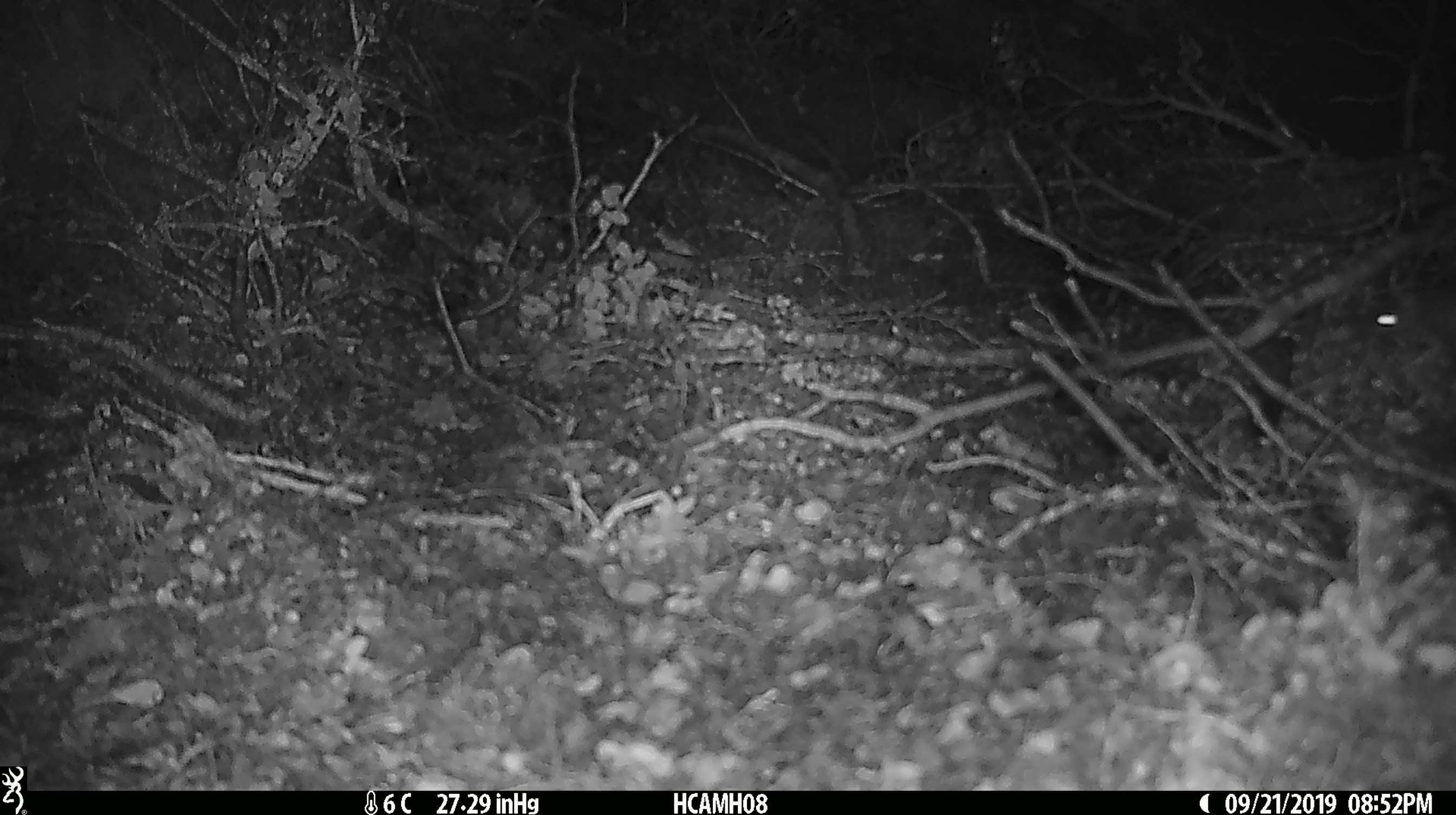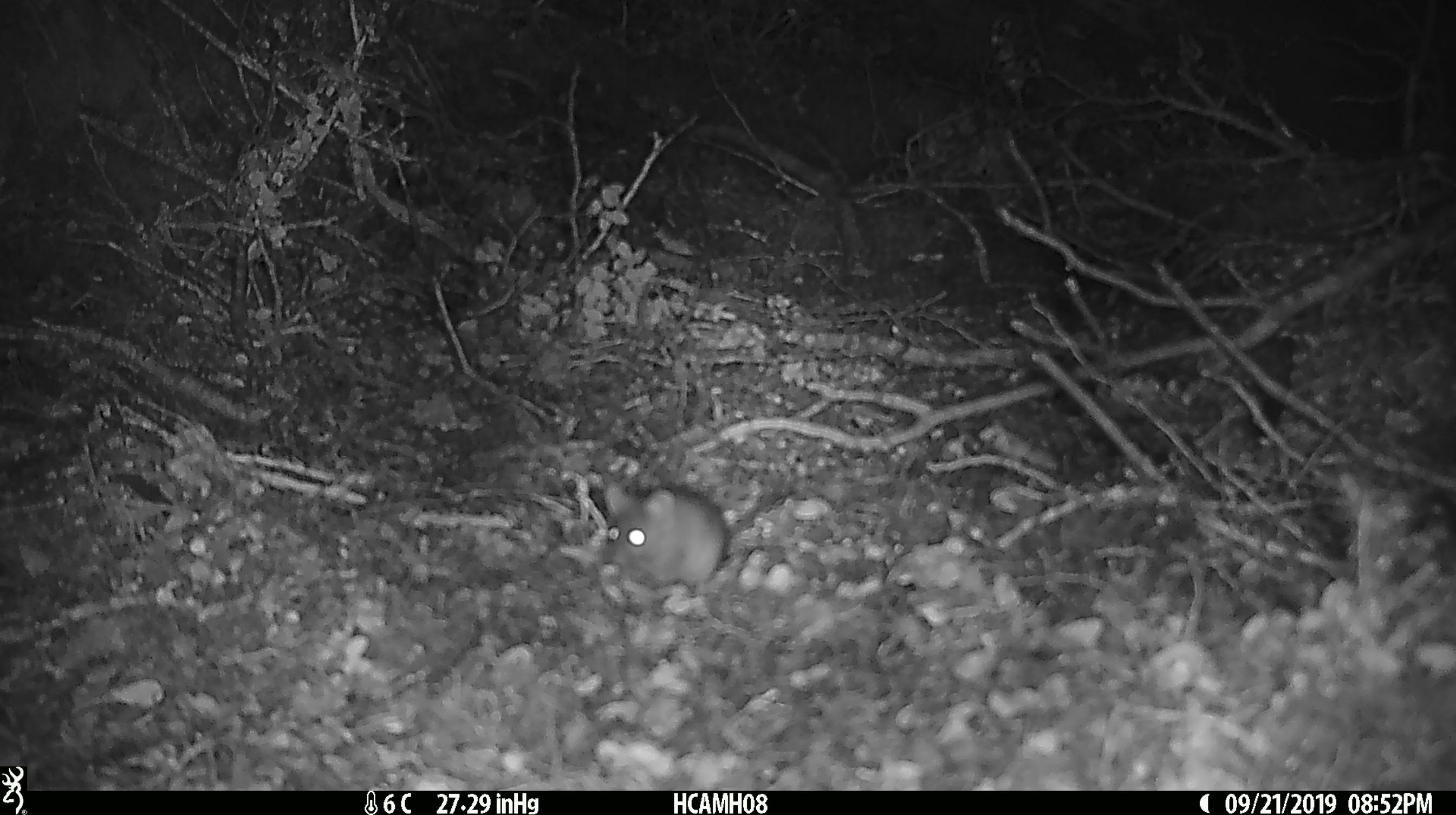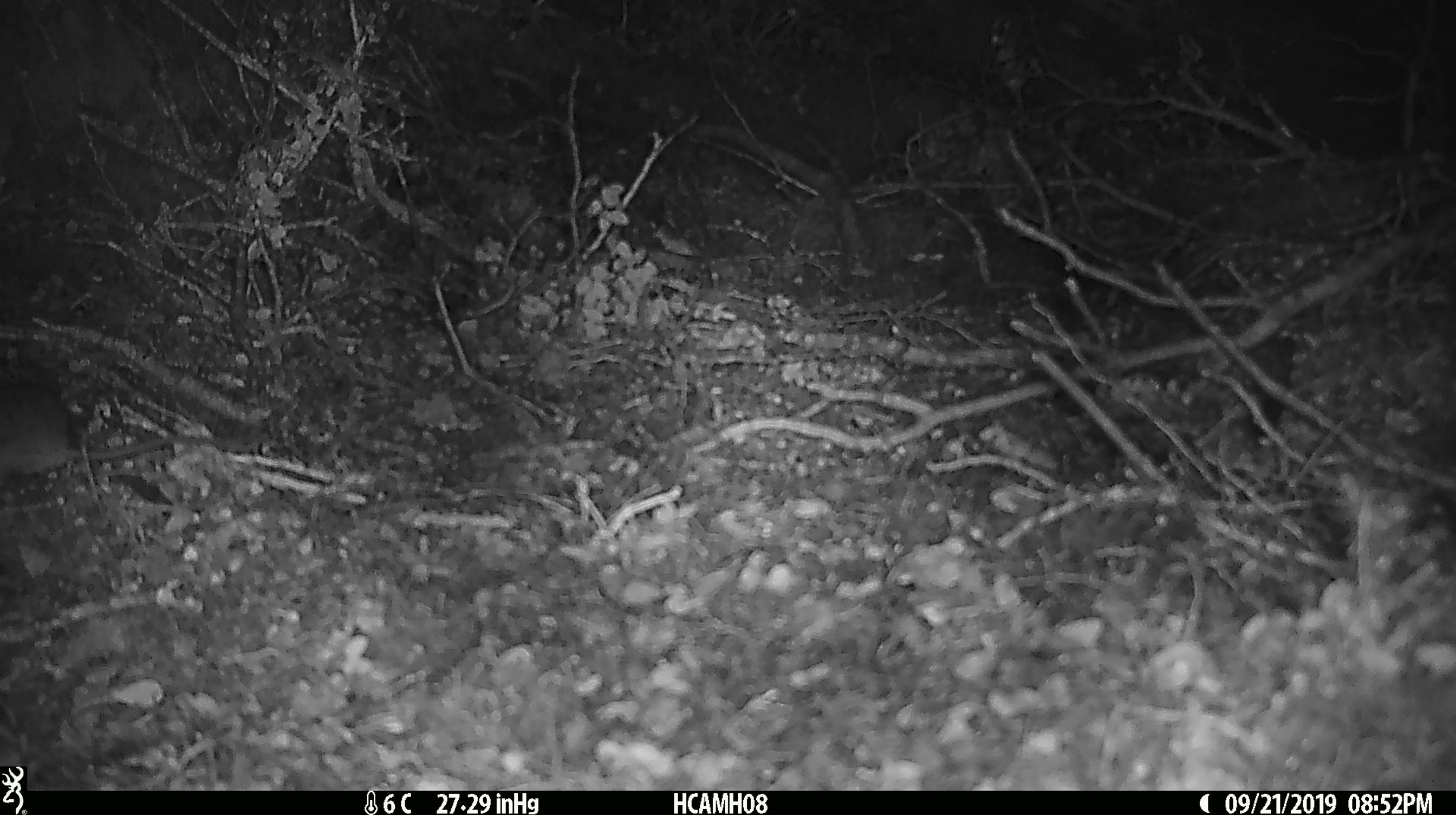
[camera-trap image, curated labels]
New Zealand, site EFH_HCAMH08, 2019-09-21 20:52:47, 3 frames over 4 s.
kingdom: Animalia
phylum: Chordata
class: Mammalia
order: Rodentia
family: Muridae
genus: Mus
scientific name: Mus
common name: mouse